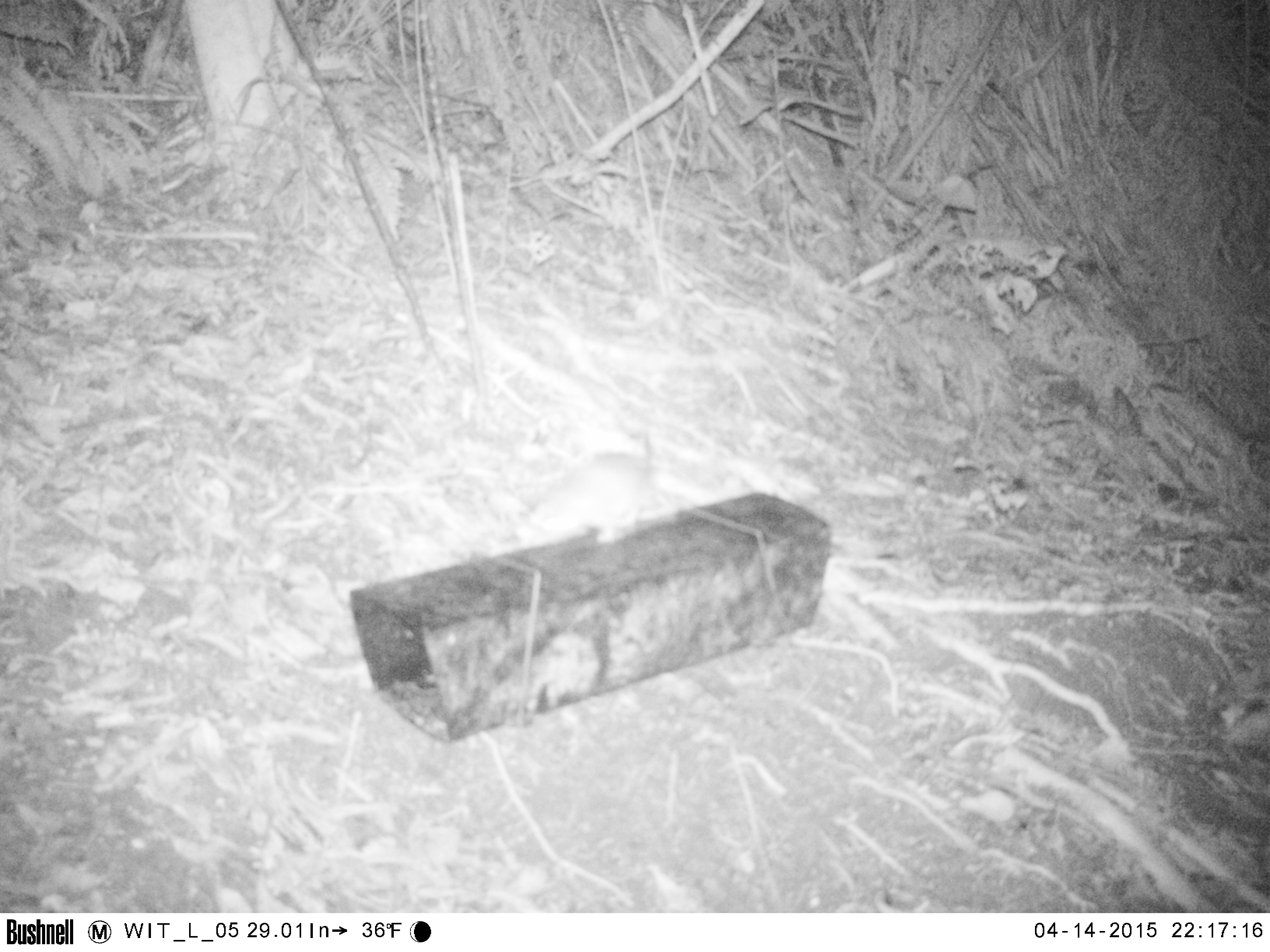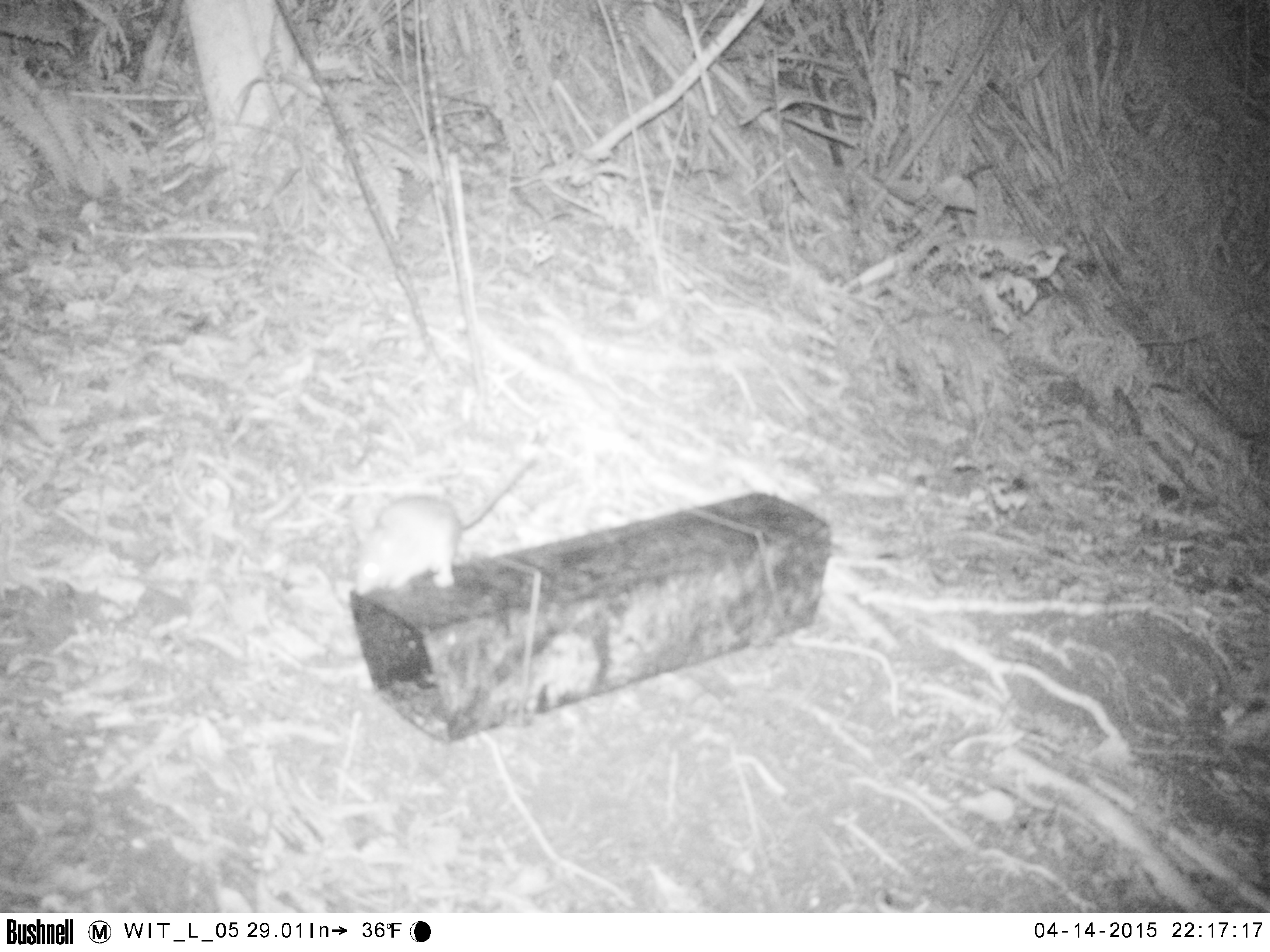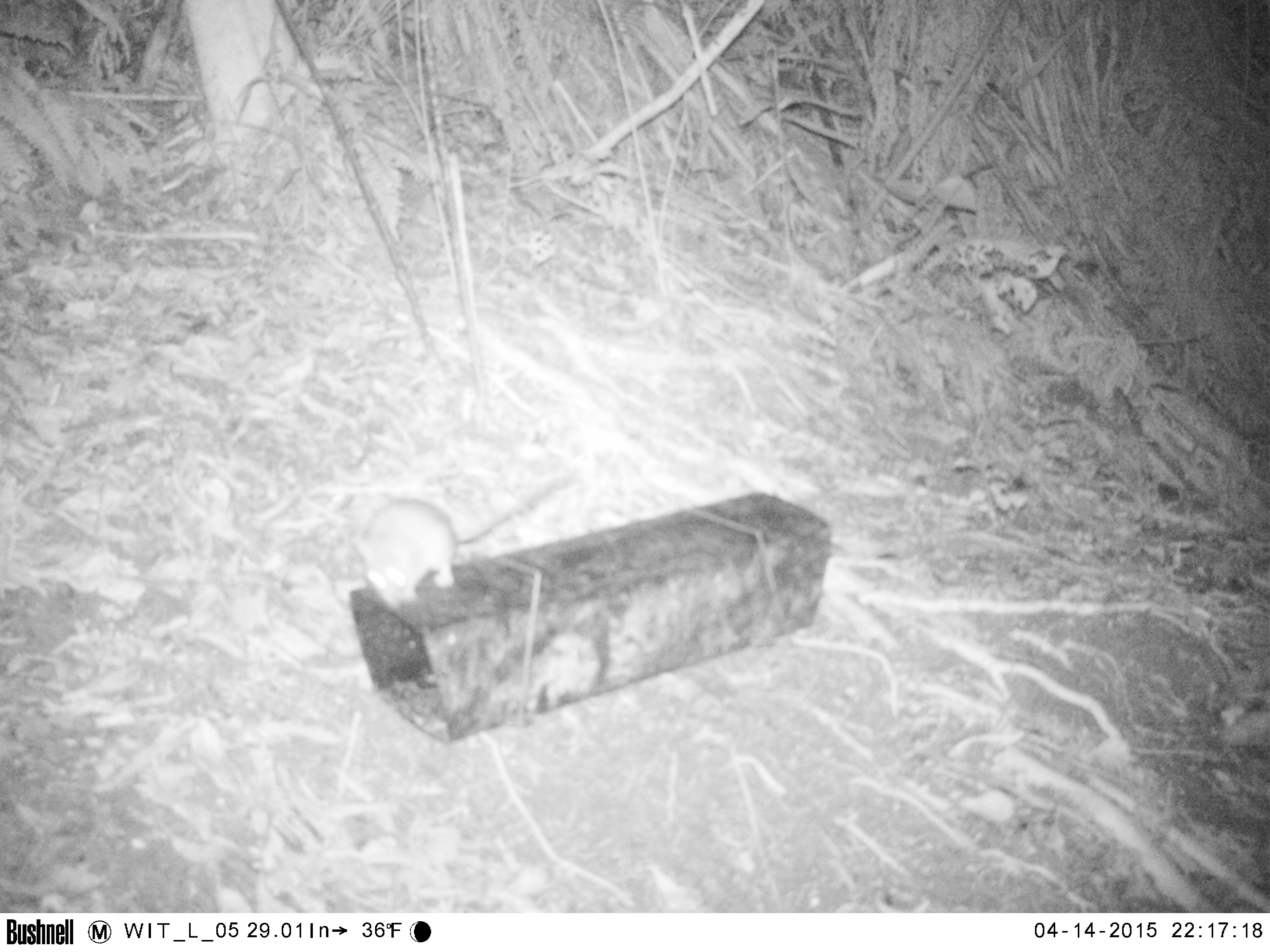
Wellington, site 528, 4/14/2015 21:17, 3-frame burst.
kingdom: Animalia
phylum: Chordata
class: Mammalia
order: Rodentia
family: Muridae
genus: Rattus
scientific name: Rattus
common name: rat